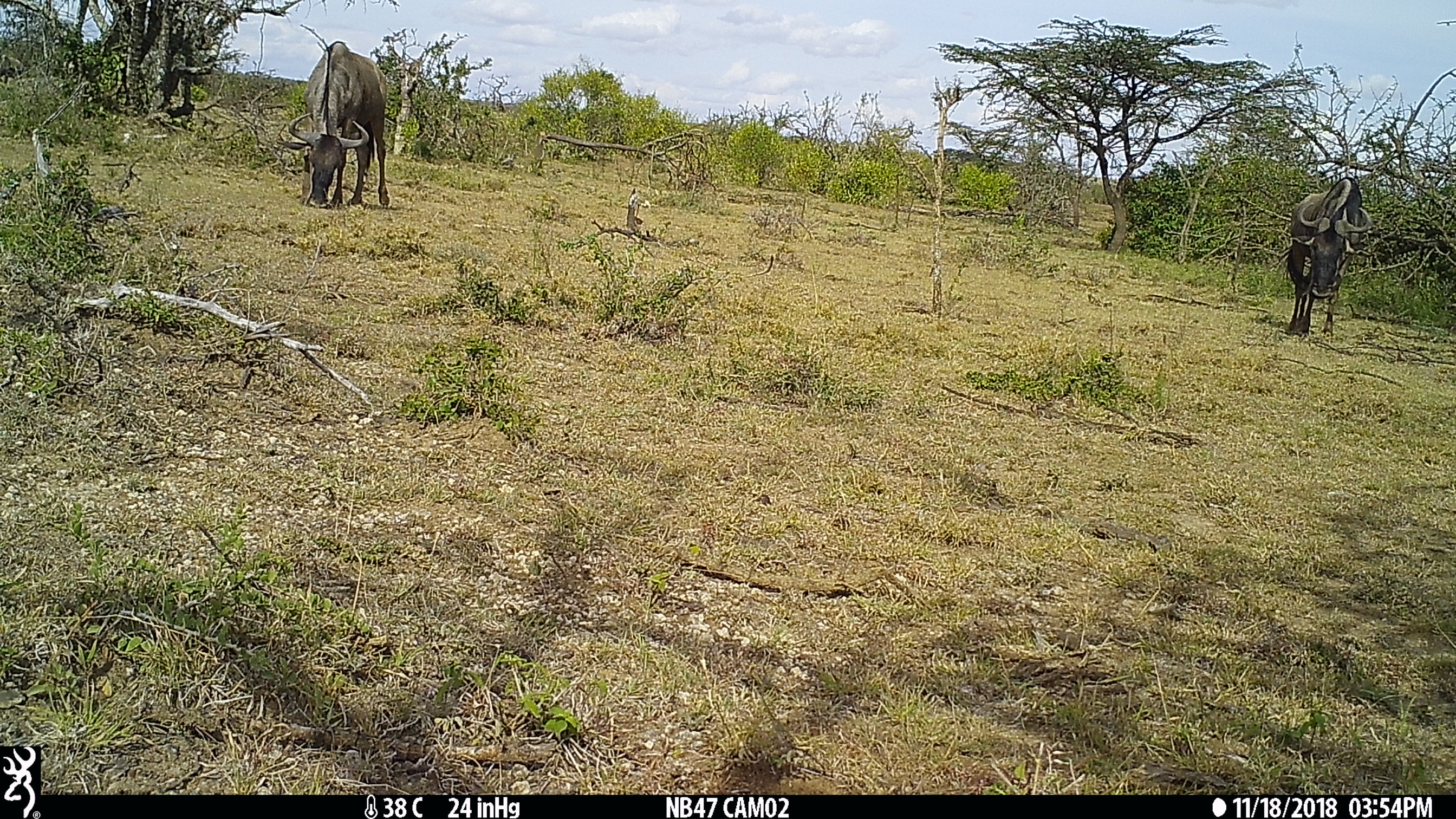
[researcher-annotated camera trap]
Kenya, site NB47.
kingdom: Animalia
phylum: Chordata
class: Mammalia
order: Artiodactyla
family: Bovidae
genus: Connochaetes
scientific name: Connochaetes taurinus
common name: blue wildebeest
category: wildebeest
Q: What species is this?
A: Wildebeest (blue wildebeest) (Connochaetes taurinus).